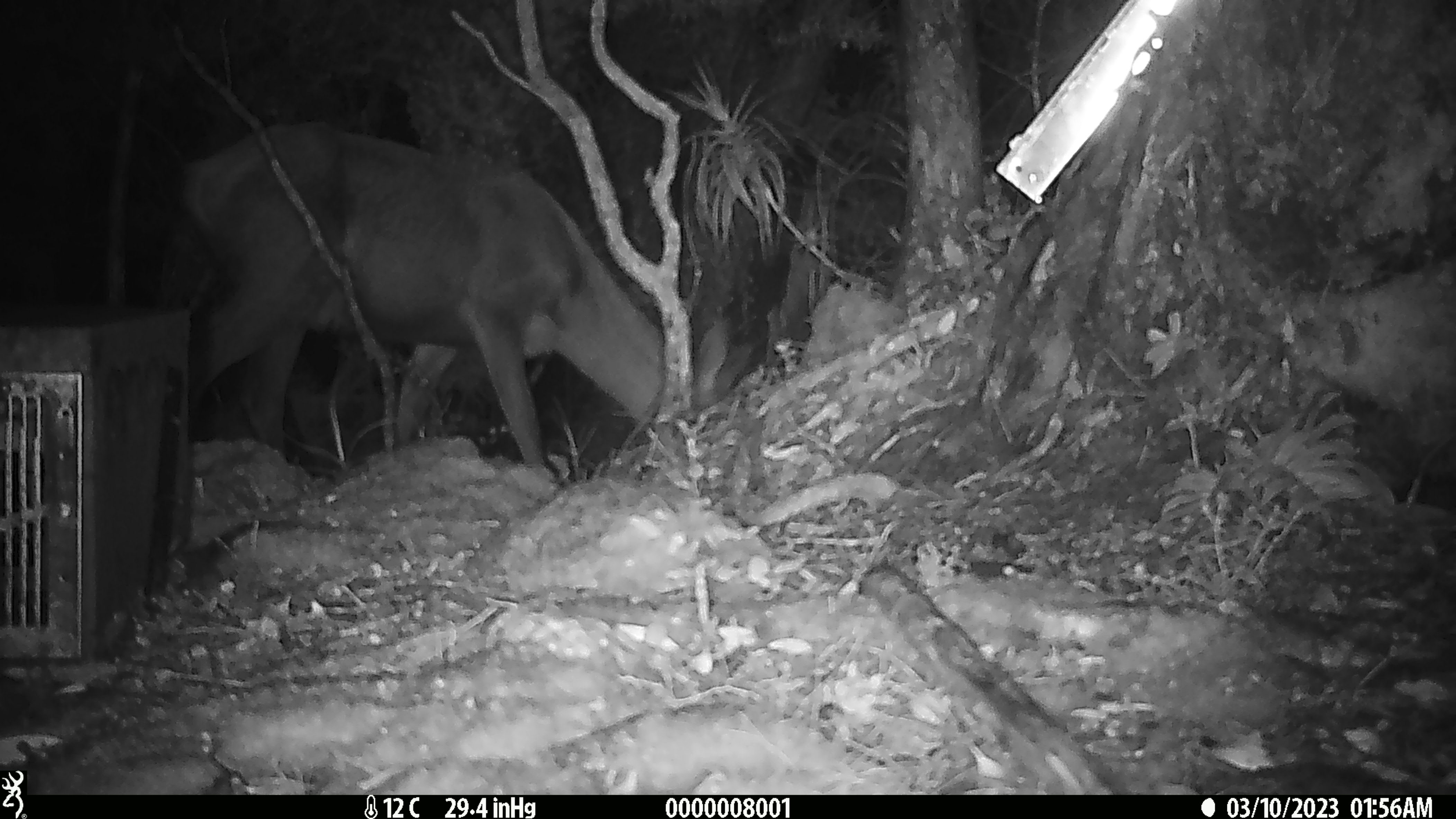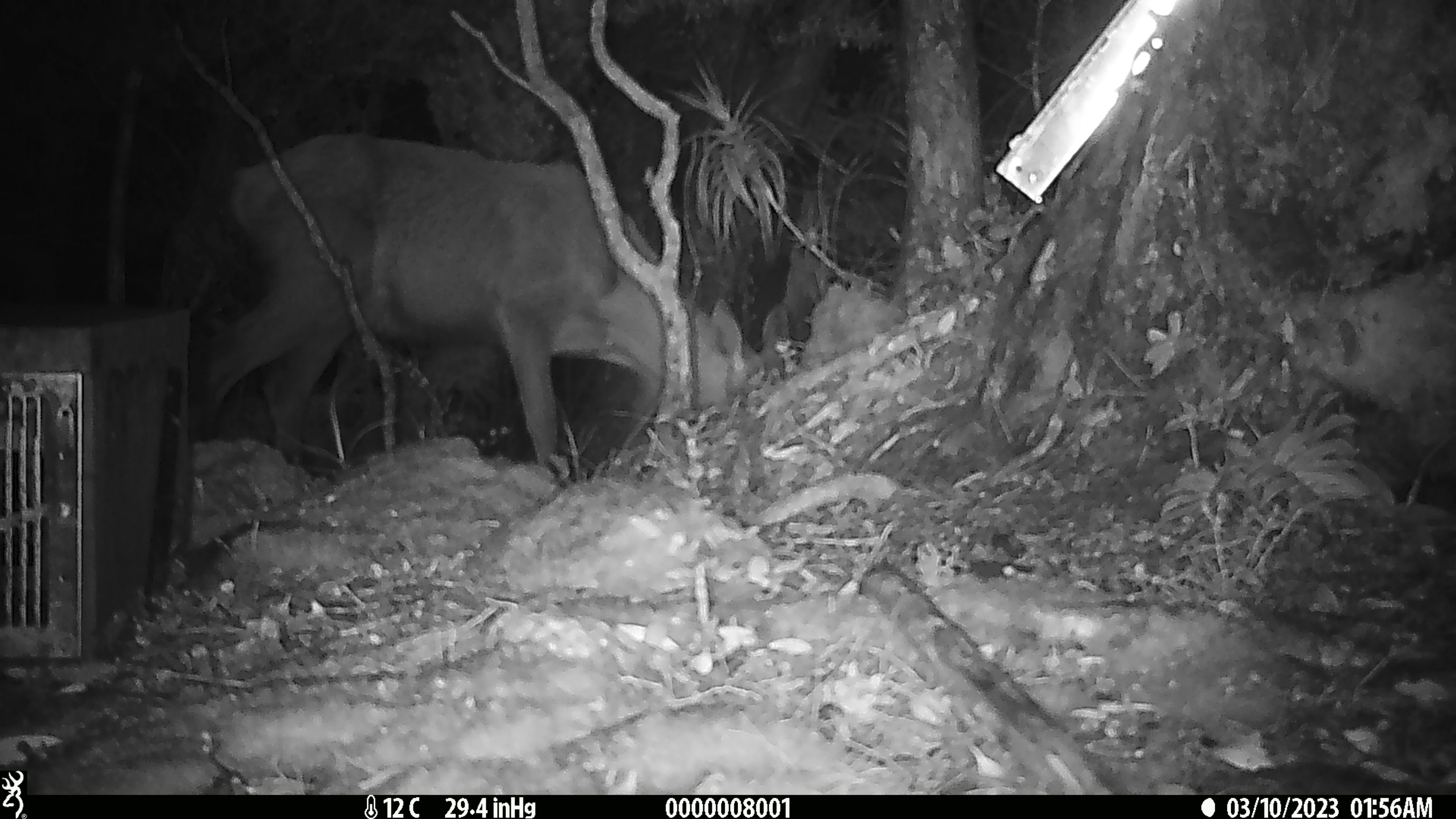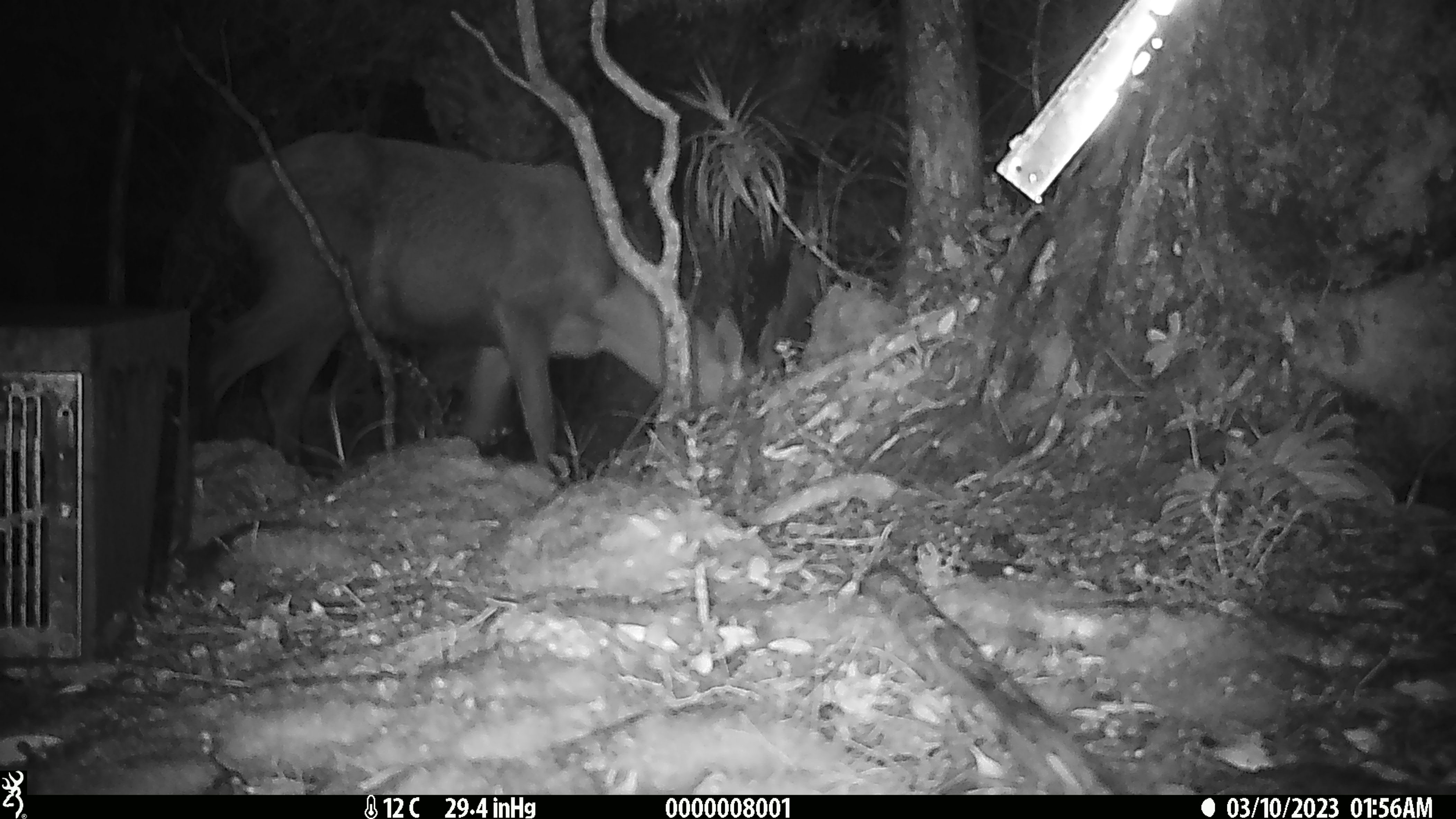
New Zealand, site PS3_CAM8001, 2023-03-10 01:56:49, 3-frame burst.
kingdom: Animalia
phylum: Chordata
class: Mammalia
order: Artiodactyla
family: Cervidae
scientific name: Cervidae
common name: deer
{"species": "deer (Cervidae)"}